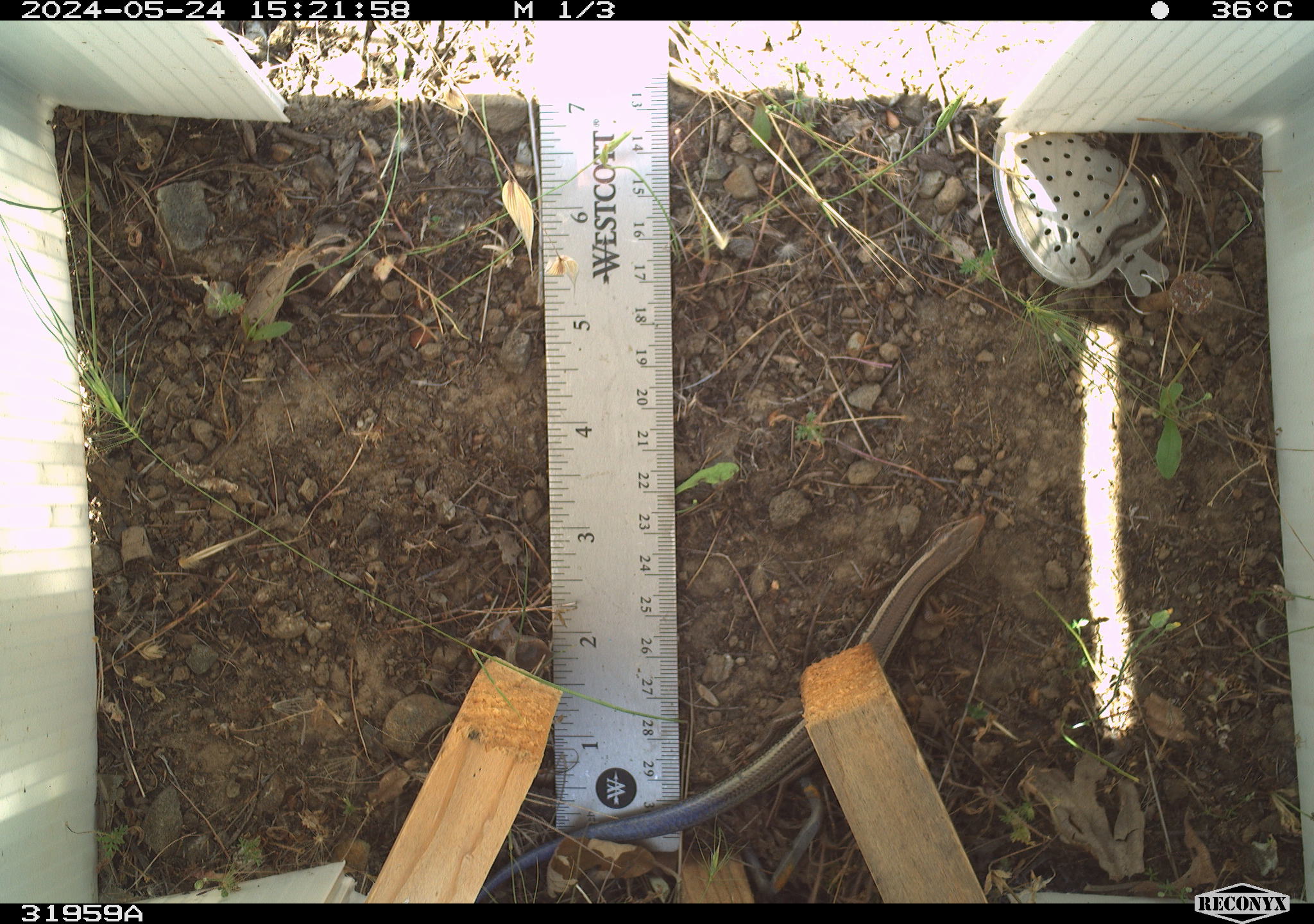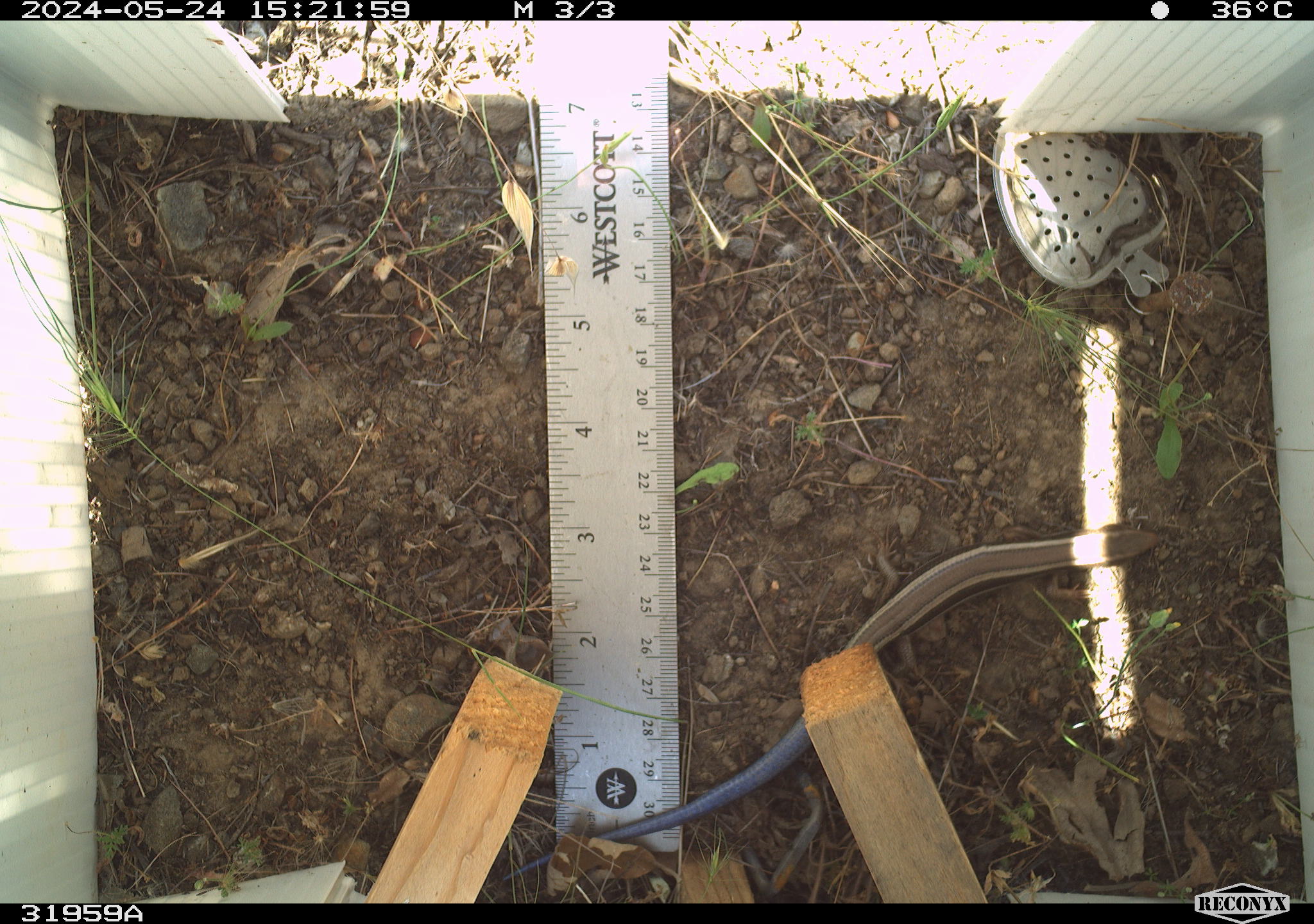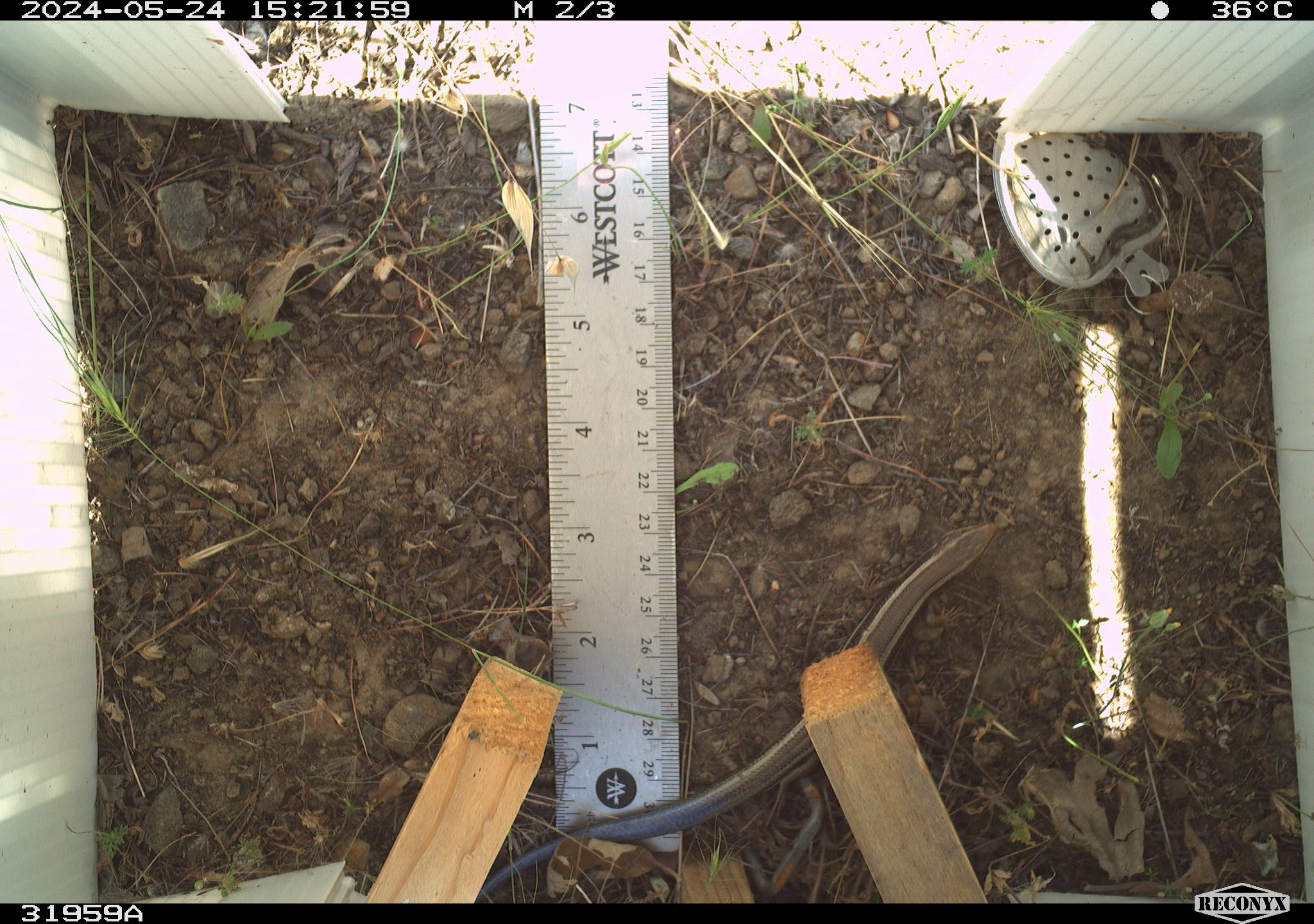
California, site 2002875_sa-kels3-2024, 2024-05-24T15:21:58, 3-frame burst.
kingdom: Animalia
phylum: Chordata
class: Reptilia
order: Squamata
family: Scincidae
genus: Plestiodon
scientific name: Plestiodon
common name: blue-tailed skinks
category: plestiodon species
Plestiodon species (blue-tailed skinks) (Plestiodon).